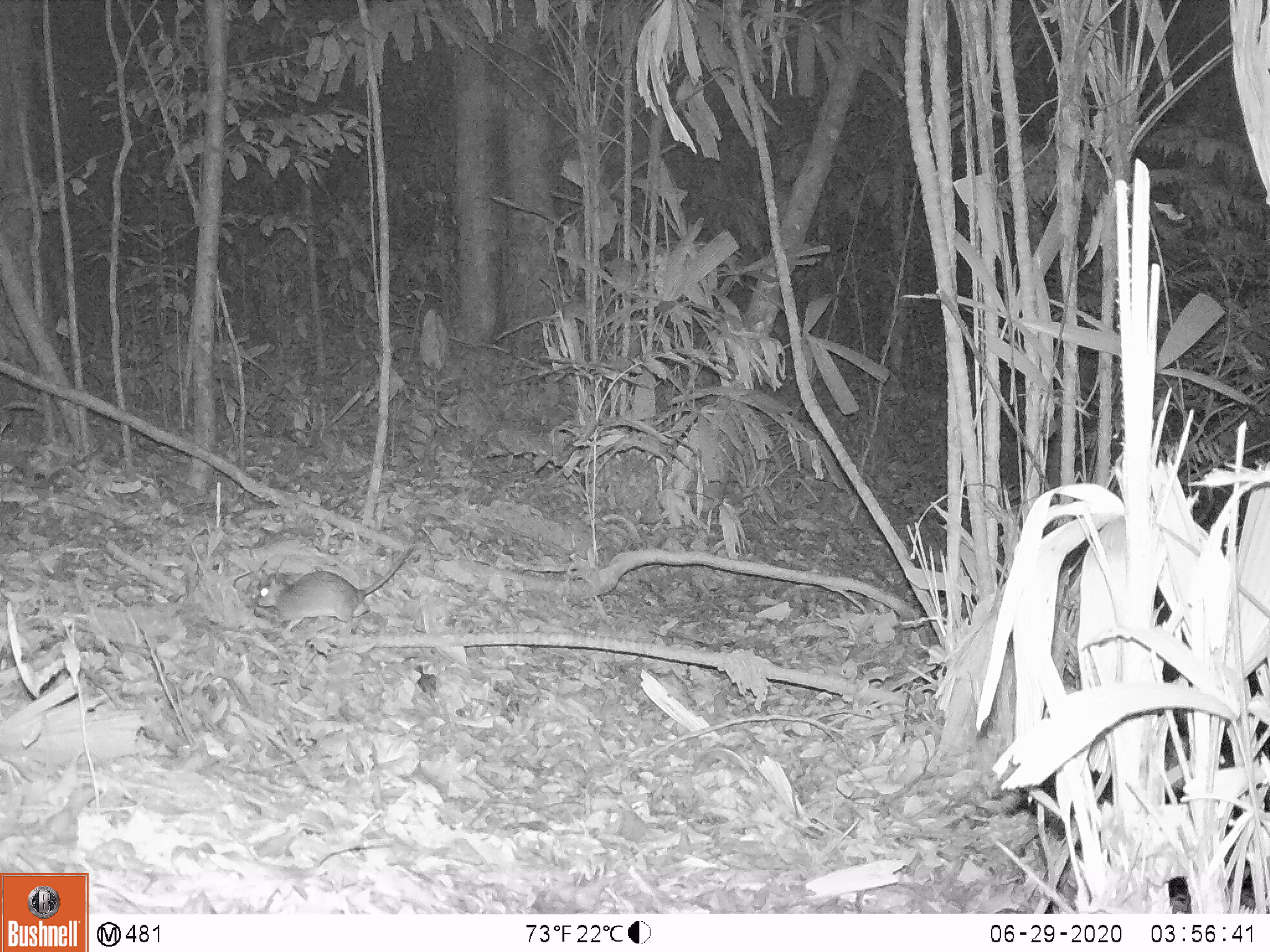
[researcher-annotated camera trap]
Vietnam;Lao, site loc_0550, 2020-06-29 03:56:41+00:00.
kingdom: Animalia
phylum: Chordata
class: Mammalia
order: Rodentia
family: Muridae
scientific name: Muridae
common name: old-world mice and rats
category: unidentified murid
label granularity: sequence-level